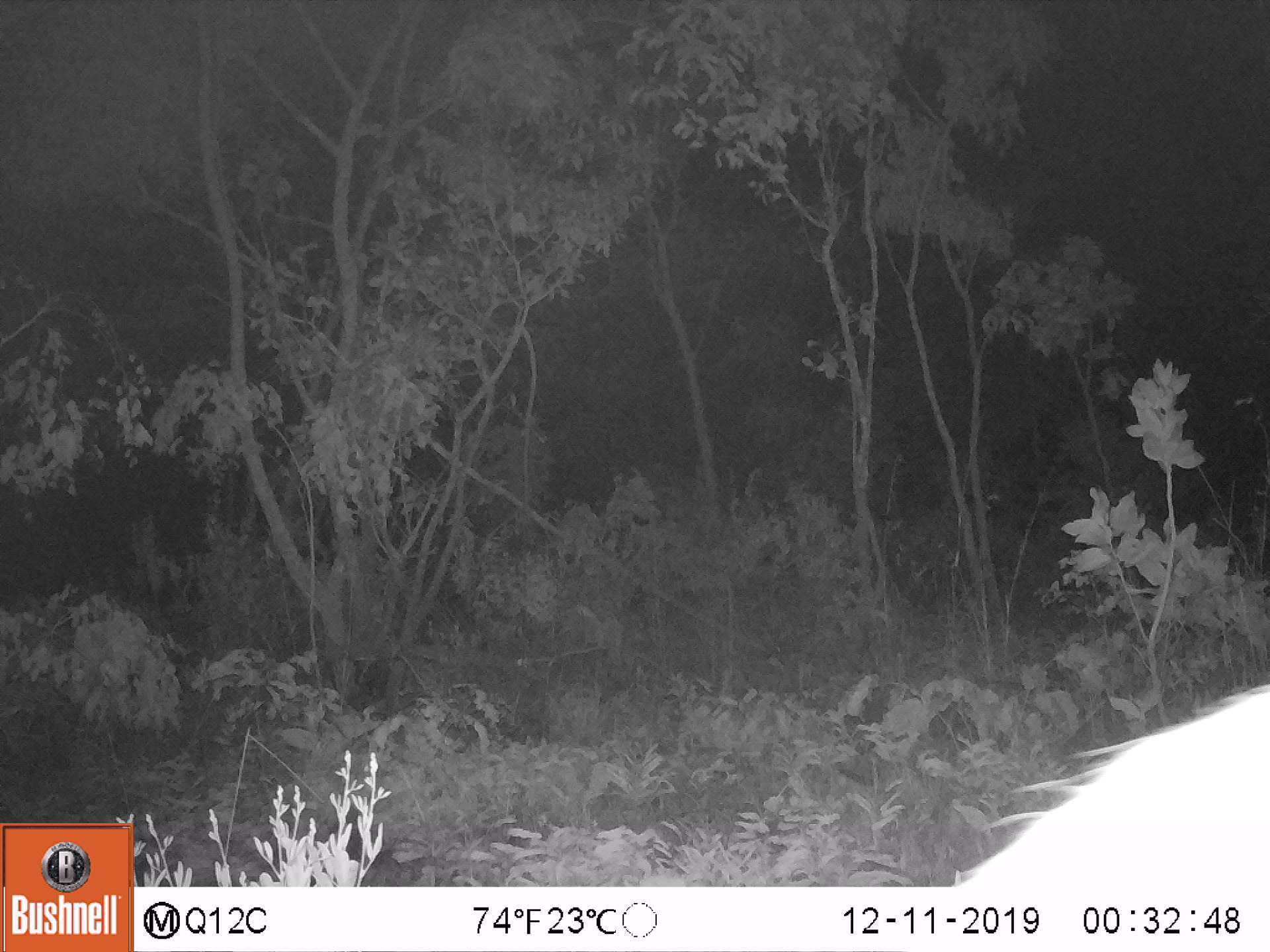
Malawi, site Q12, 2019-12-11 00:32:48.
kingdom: Animalia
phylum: Chordata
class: Mammalia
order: Artiodactyla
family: Bovidae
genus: Kobus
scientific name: Kobus ellipsiprymnus ellipsiprymnus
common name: common waterbuck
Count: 1.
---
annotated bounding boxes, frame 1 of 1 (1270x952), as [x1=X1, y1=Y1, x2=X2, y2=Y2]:
common waterbuck: [x1=963, y1=688, x2=1262, y2=883]